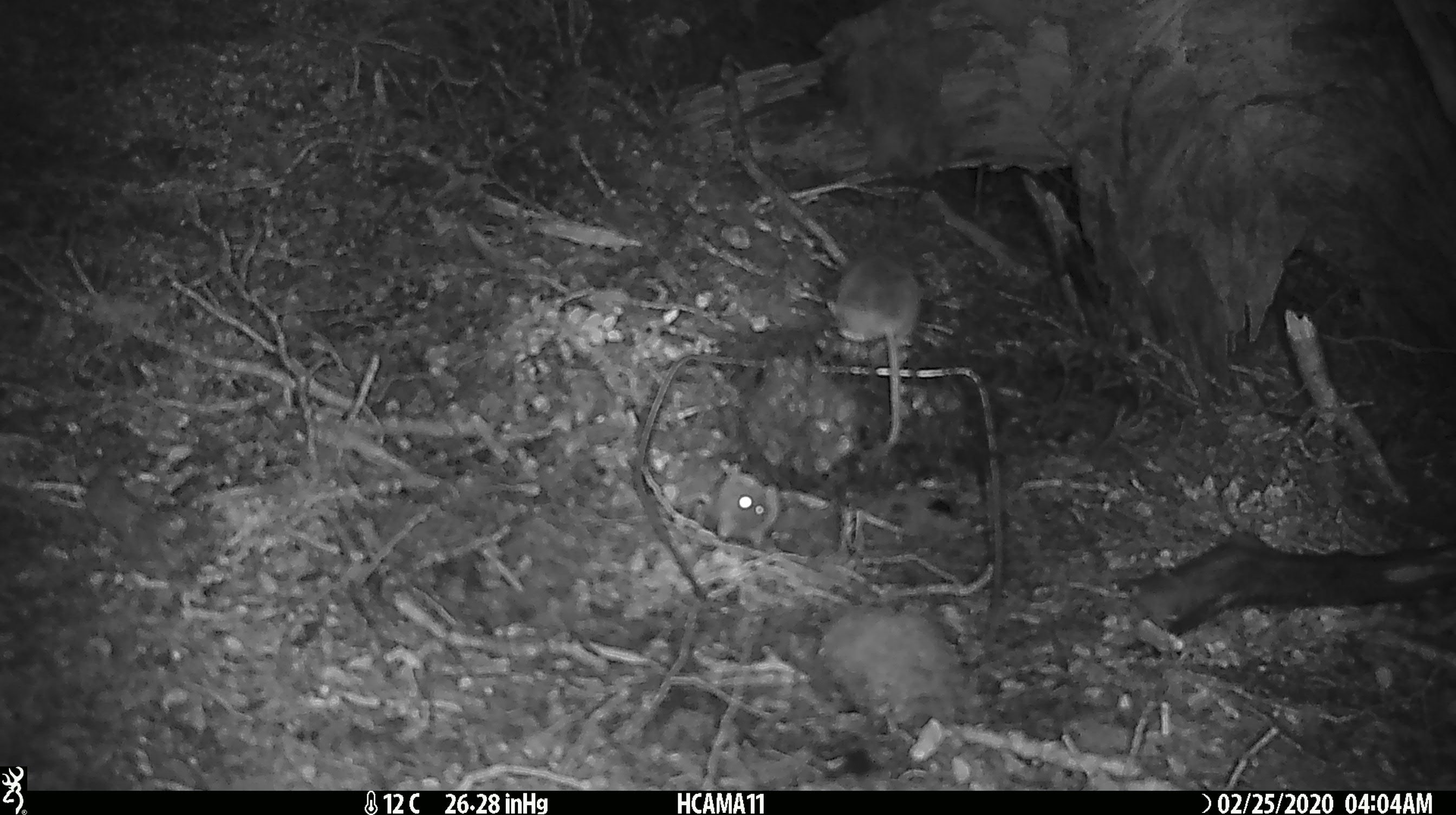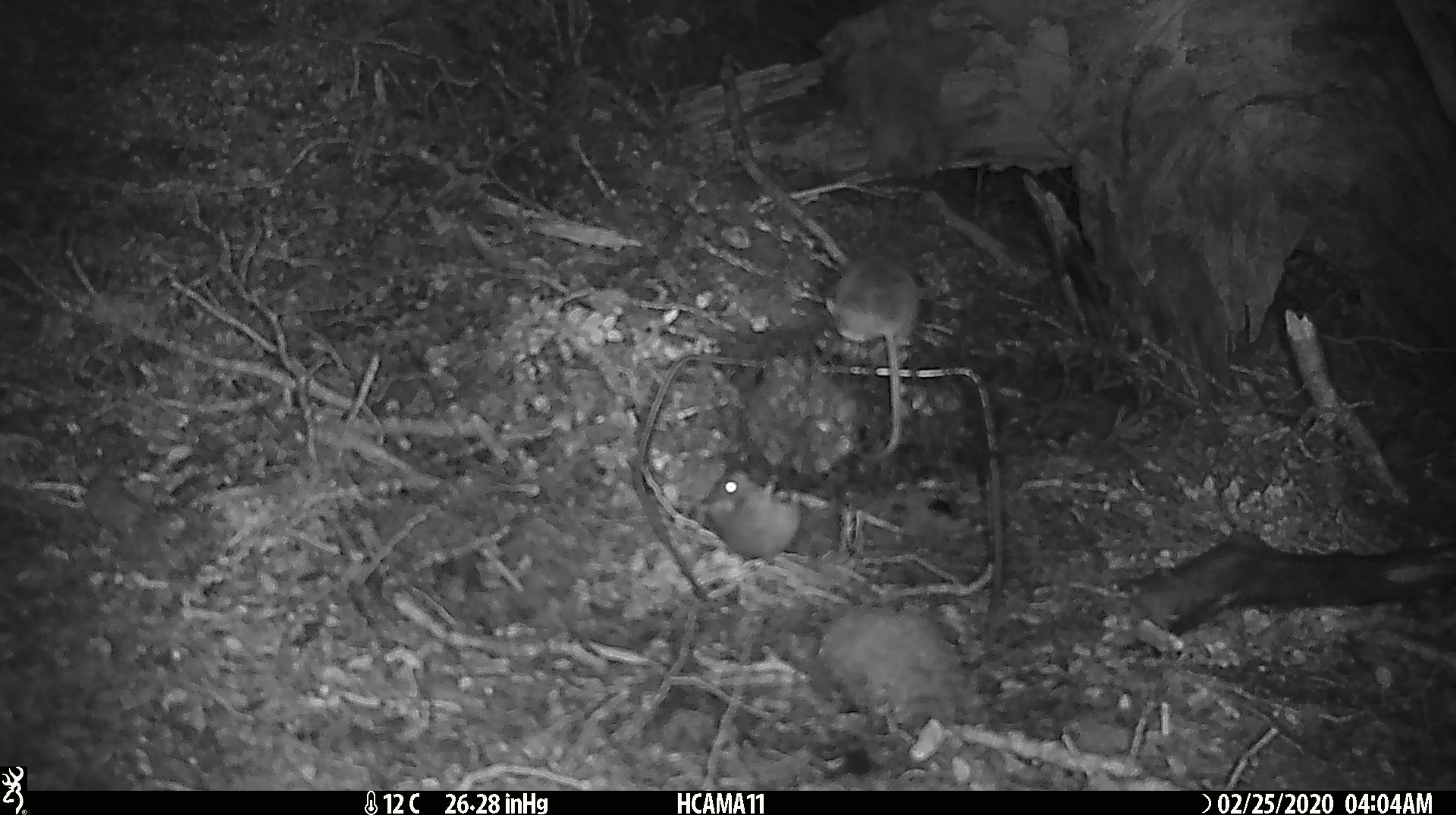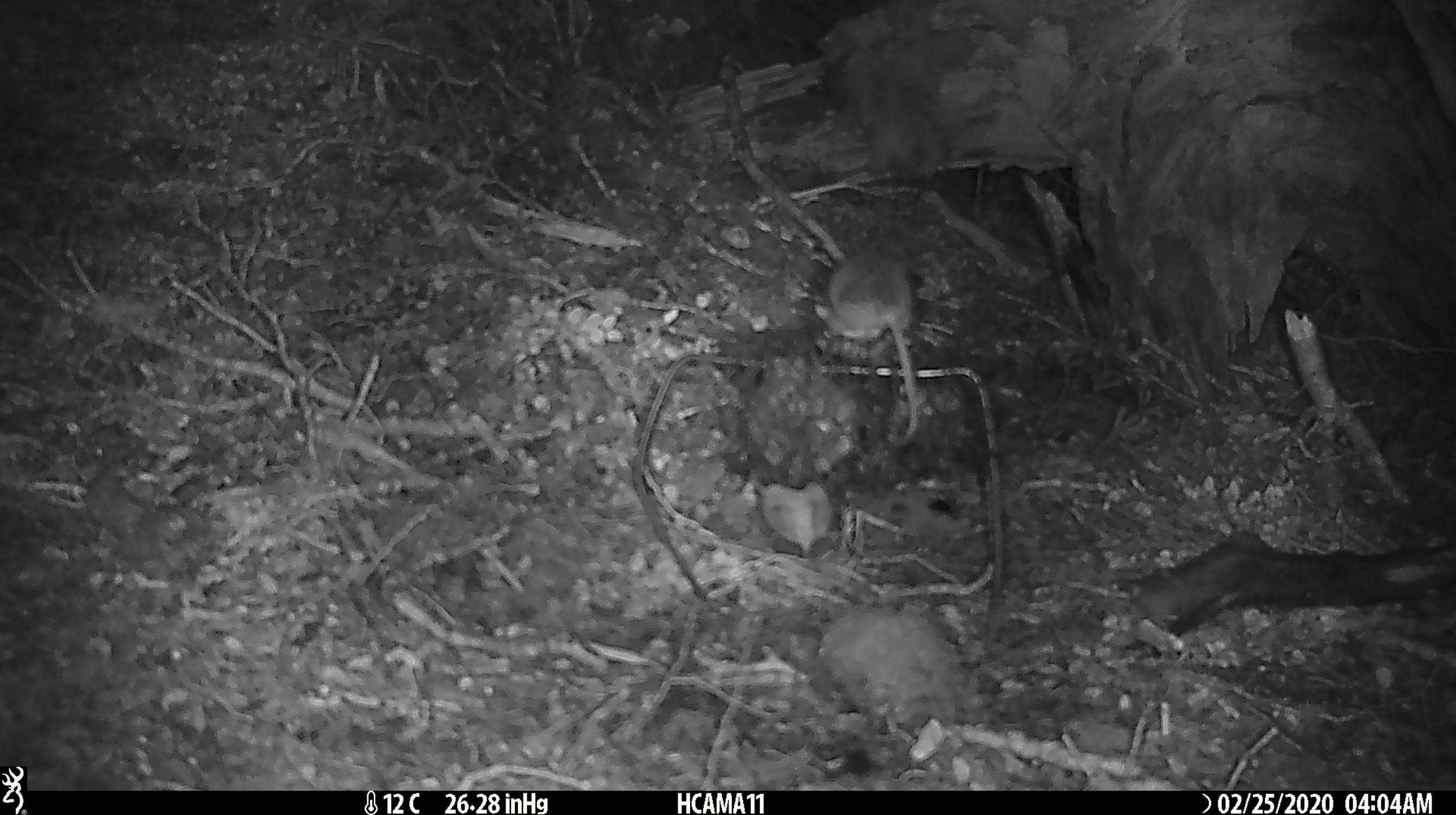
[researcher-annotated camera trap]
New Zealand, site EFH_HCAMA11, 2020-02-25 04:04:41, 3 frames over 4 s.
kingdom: Animalia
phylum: Chordata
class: Mammalia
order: Rodentia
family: Muridae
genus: Mus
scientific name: Mus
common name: mouse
Mouse (Mus).